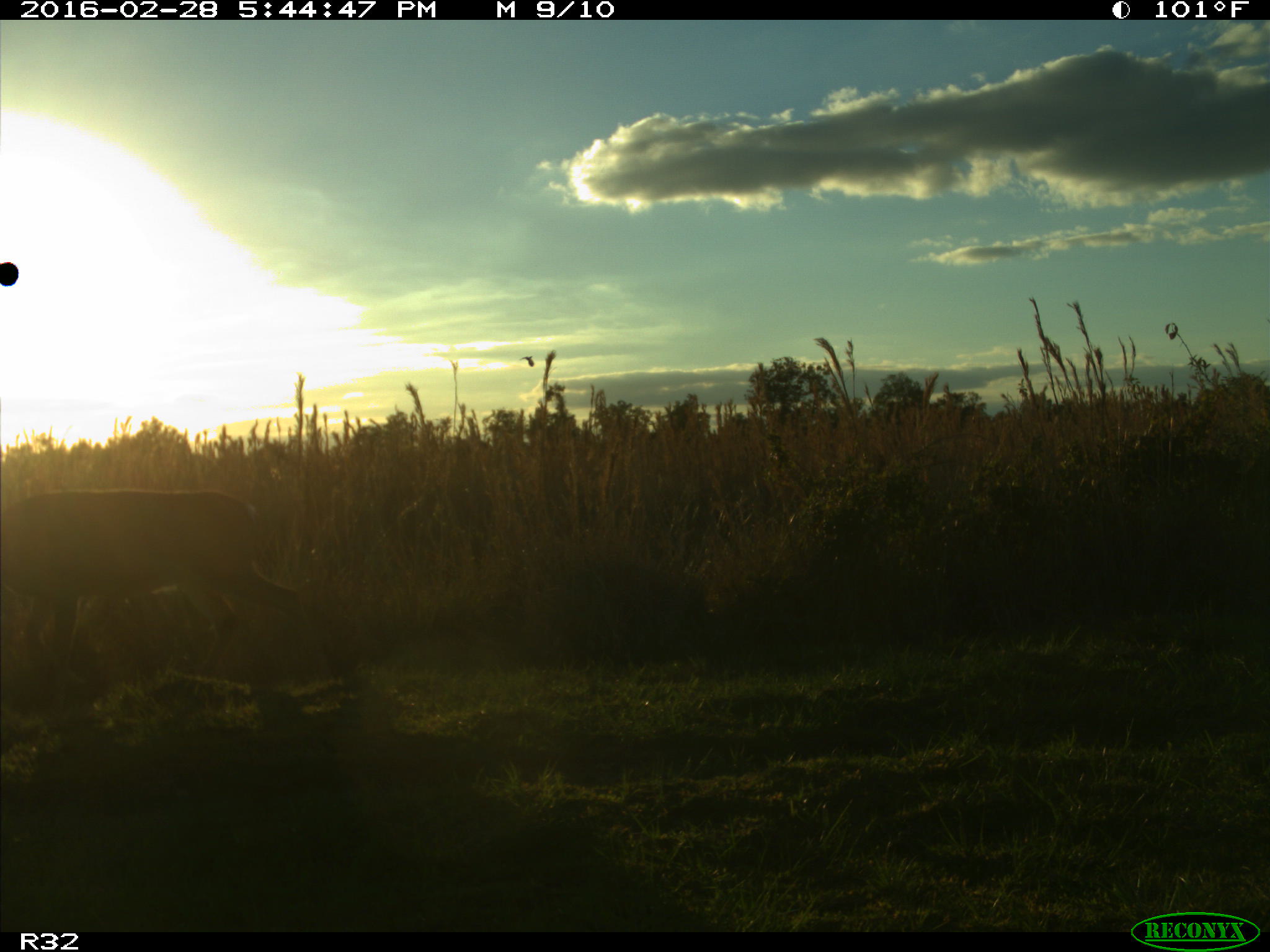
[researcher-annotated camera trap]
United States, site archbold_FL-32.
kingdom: Animalia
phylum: Chordata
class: Mammalia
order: Artiodactyla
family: Cervidae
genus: Odocoileus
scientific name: Odocoileus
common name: deer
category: unidentified deer